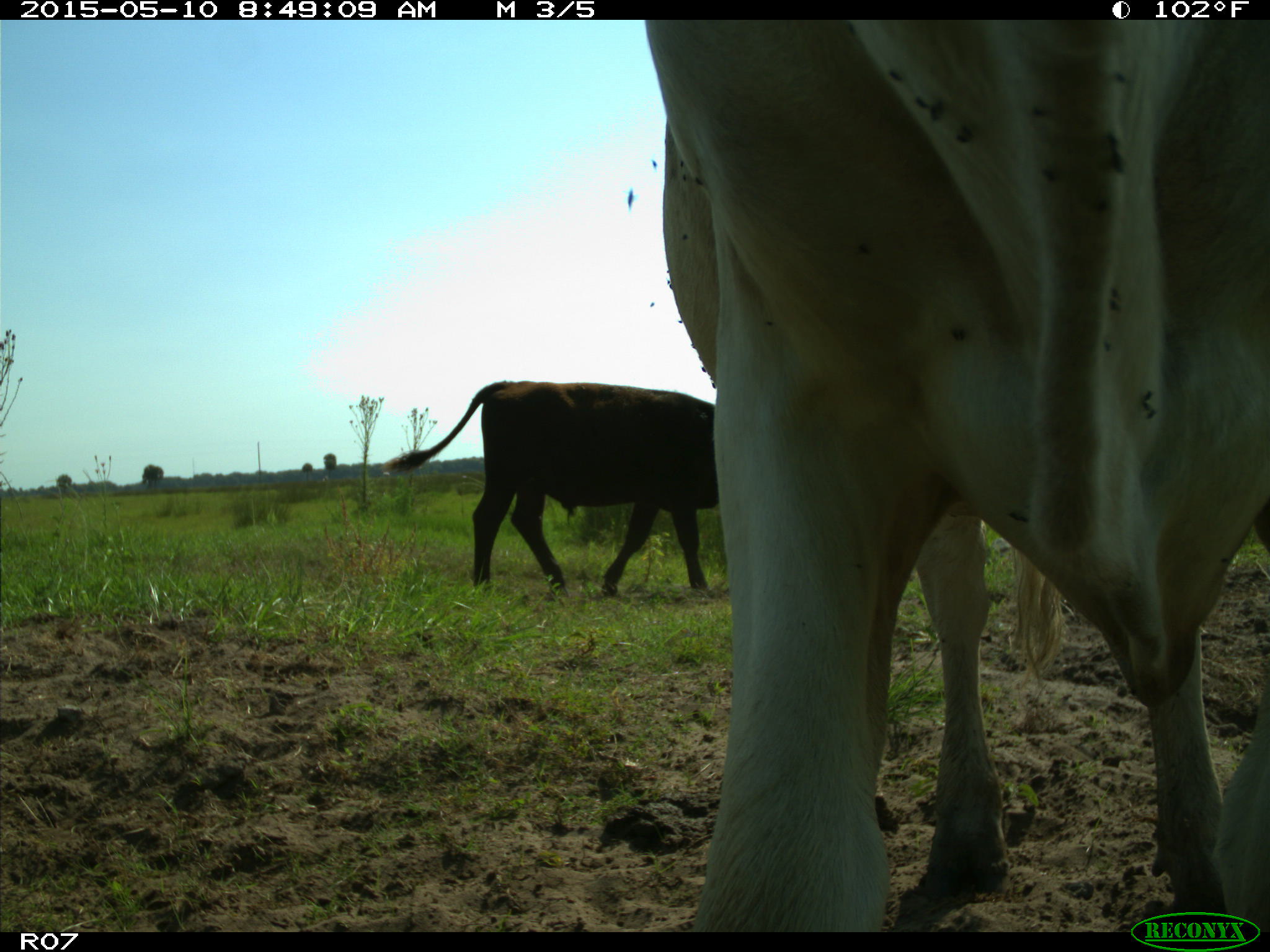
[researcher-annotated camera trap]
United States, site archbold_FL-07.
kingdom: Animalia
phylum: Chordata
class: Mammalia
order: Artiodactyla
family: Bovidae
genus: Bos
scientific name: Bos taurus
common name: domestic cow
Bos taurus (domestic cow).